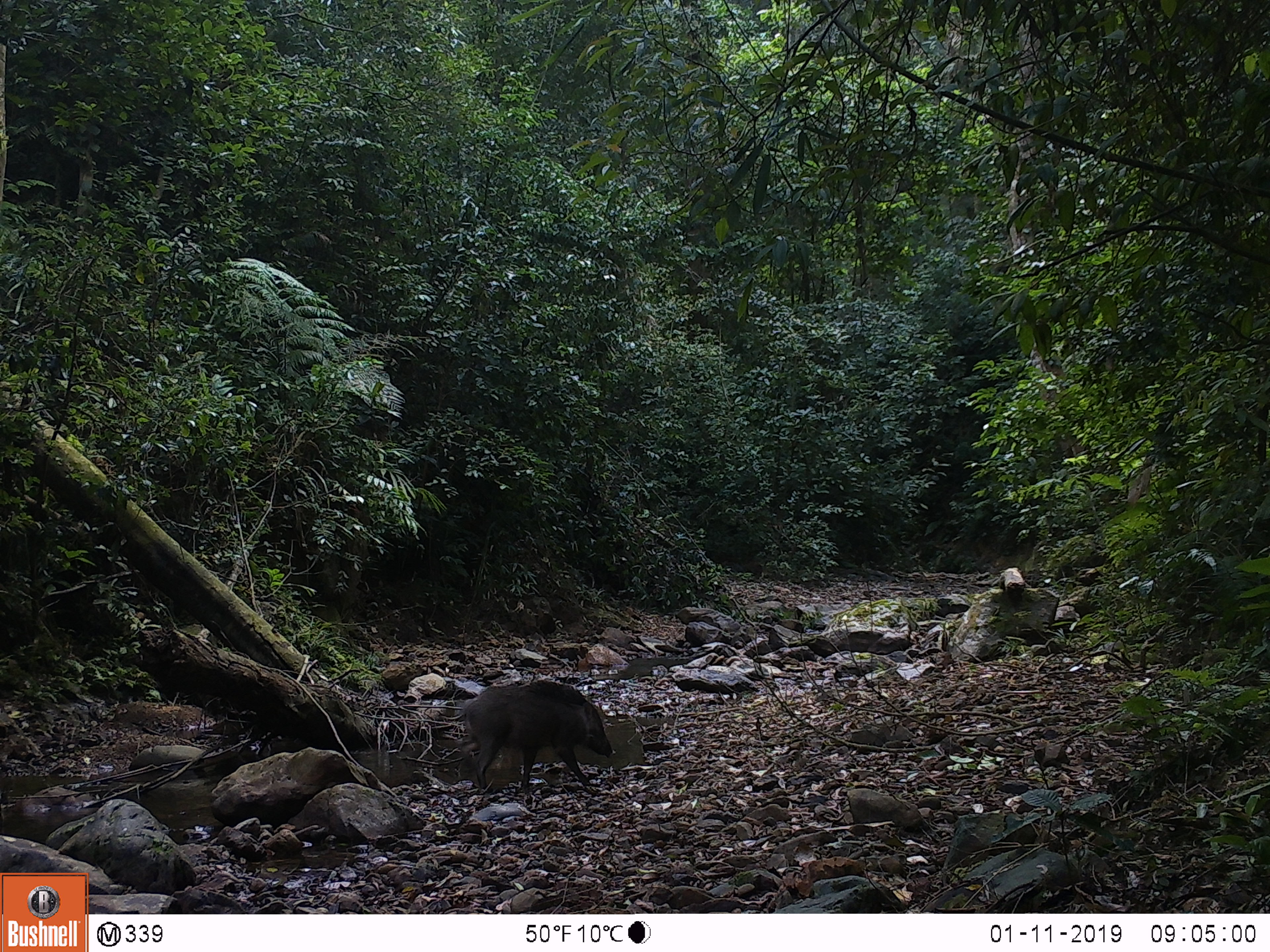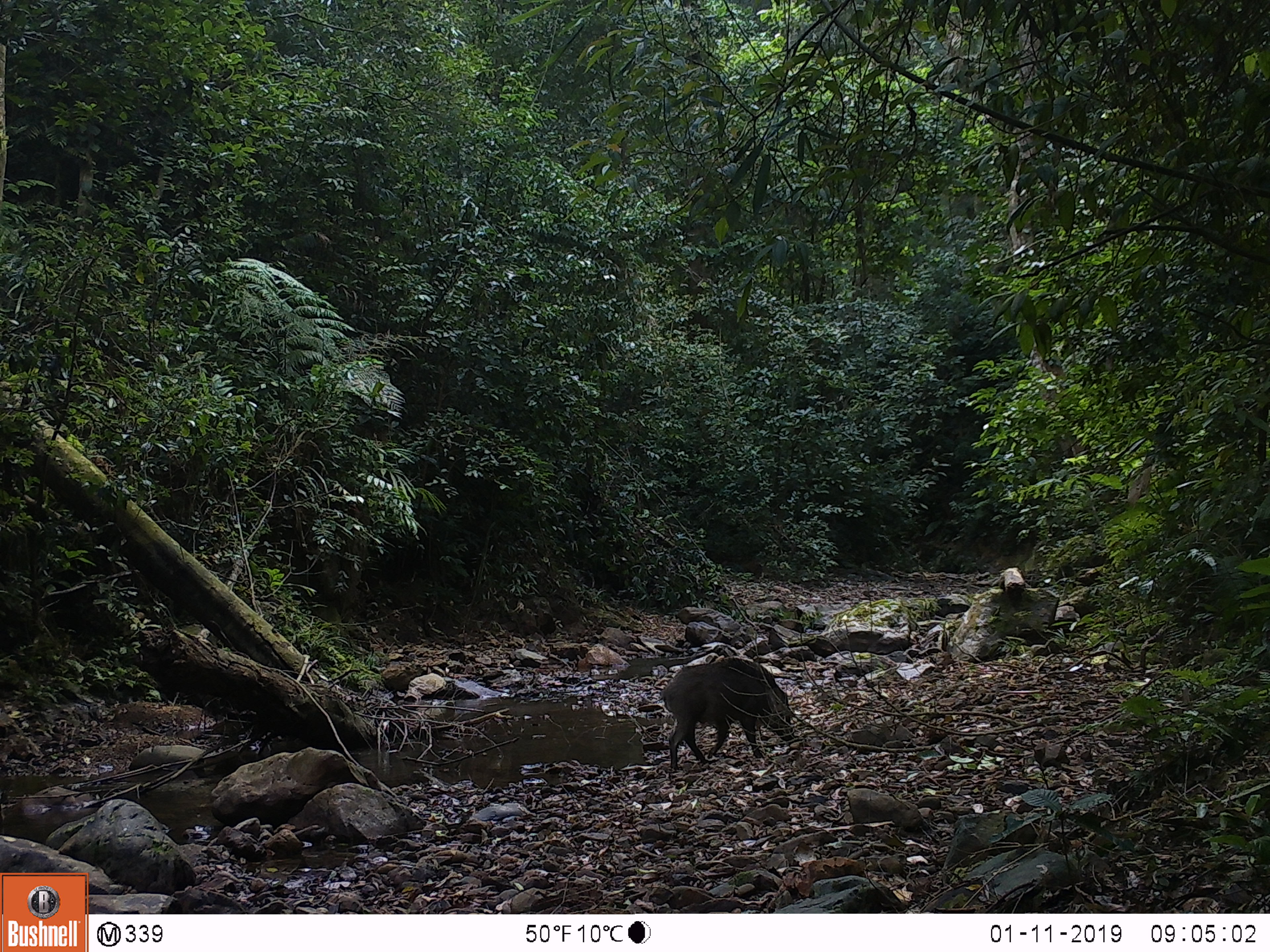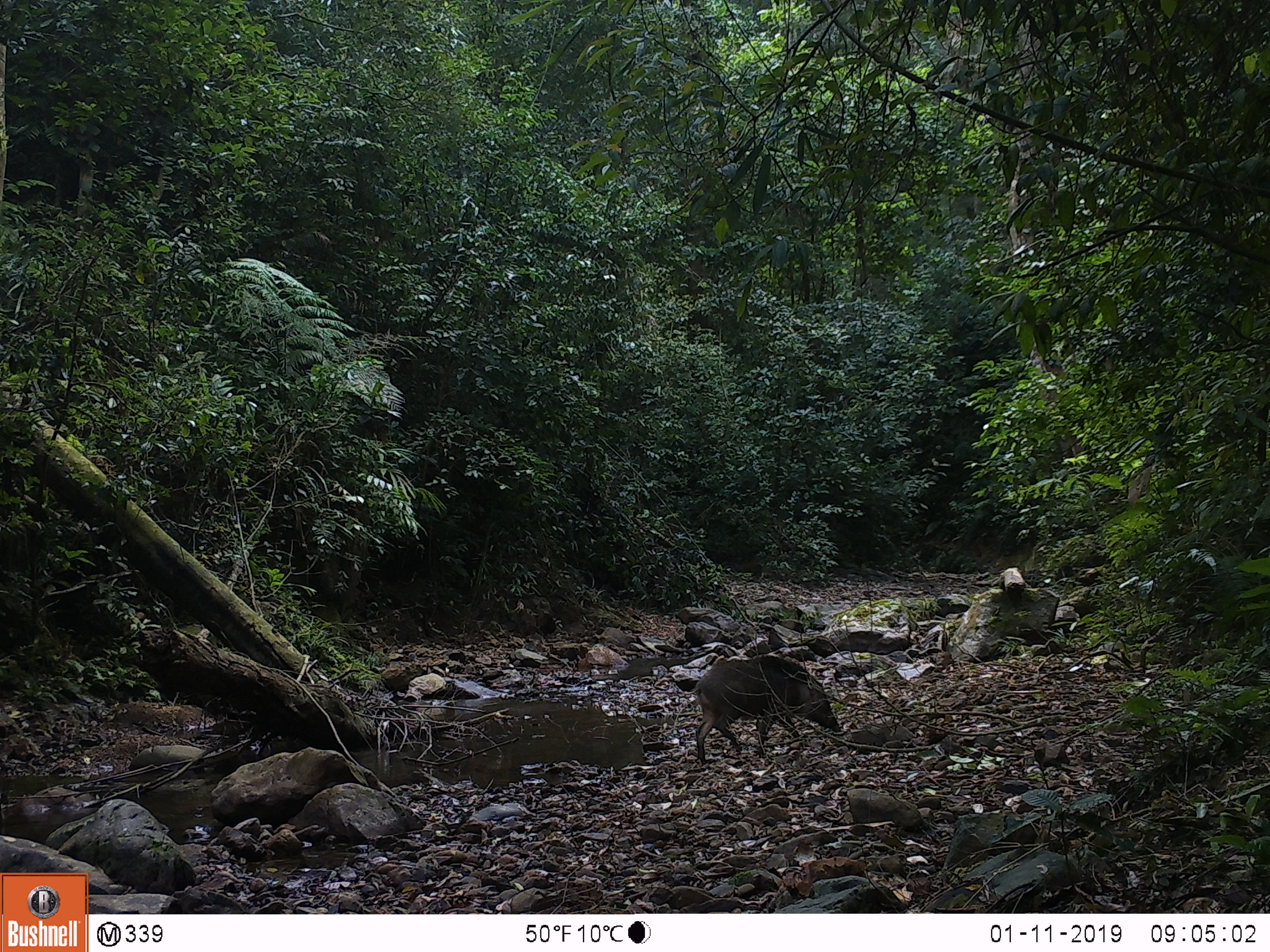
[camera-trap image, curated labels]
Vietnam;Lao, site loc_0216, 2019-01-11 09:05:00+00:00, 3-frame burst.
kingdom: Animalia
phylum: Chordata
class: Mammalia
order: Artiodactyla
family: Suidae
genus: Sus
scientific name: Sus scrofa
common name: eurasian wild pig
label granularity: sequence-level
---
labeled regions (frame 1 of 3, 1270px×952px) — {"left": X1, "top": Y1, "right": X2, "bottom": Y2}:
eurasian wild pig: {"left": 459, "top": 680, "right": 616, "bottom": 792}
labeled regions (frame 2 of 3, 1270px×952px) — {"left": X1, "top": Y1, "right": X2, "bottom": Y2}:
eurasian wild pig: {"left": 654, "top": 658, "right": 798, "bottom": 770}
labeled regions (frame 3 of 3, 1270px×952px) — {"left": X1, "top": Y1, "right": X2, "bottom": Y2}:
eurasian wild pig: {"left": 683, "top": 655, "right": 841, "bottom": 764}